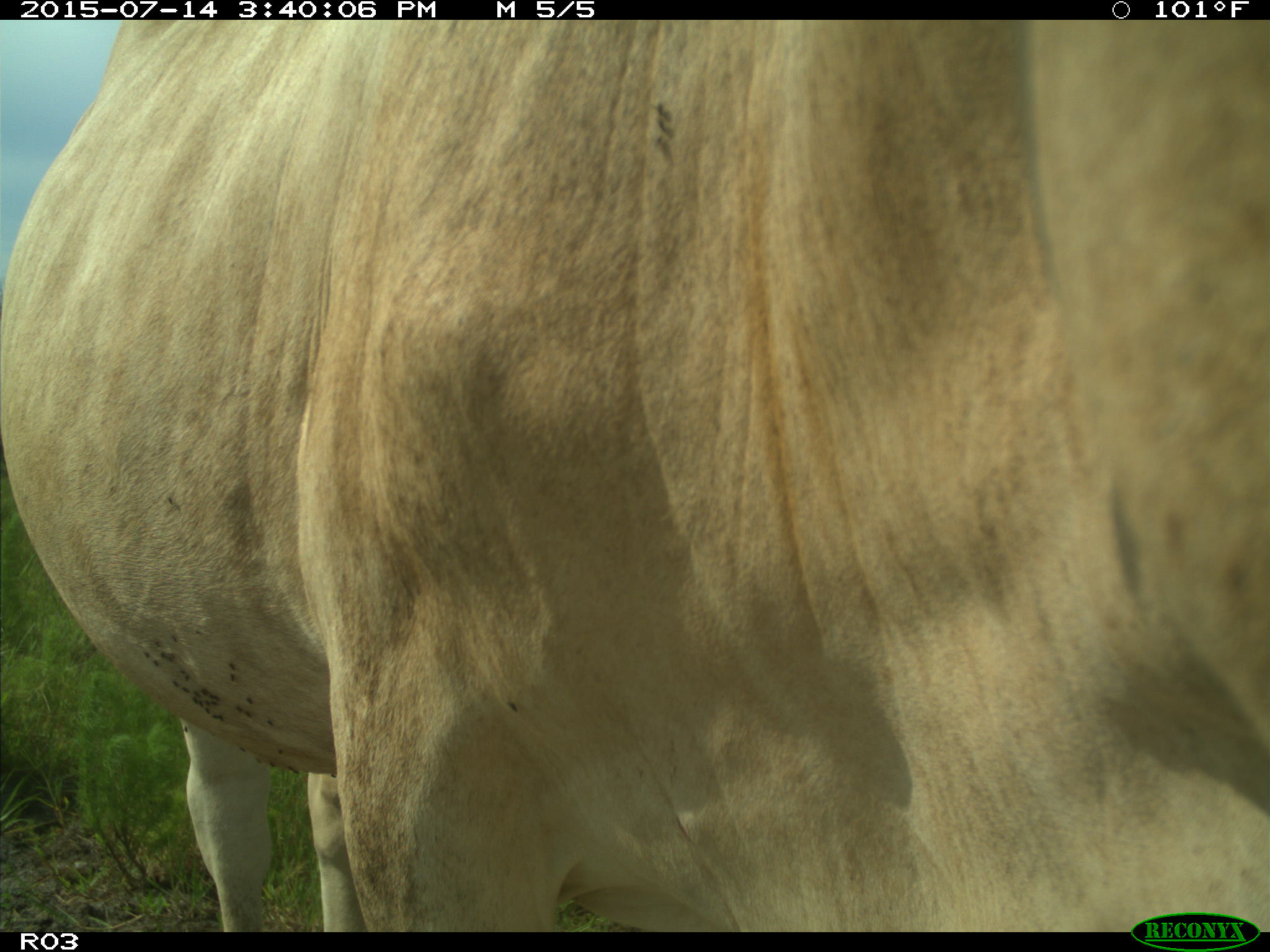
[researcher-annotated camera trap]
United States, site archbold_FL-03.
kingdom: Animalia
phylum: Chordata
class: Mammalia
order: Artiodactyla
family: Bovidae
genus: Bos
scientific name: Bos taurus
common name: domestic cow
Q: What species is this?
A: Bos taurus (domestic cow).